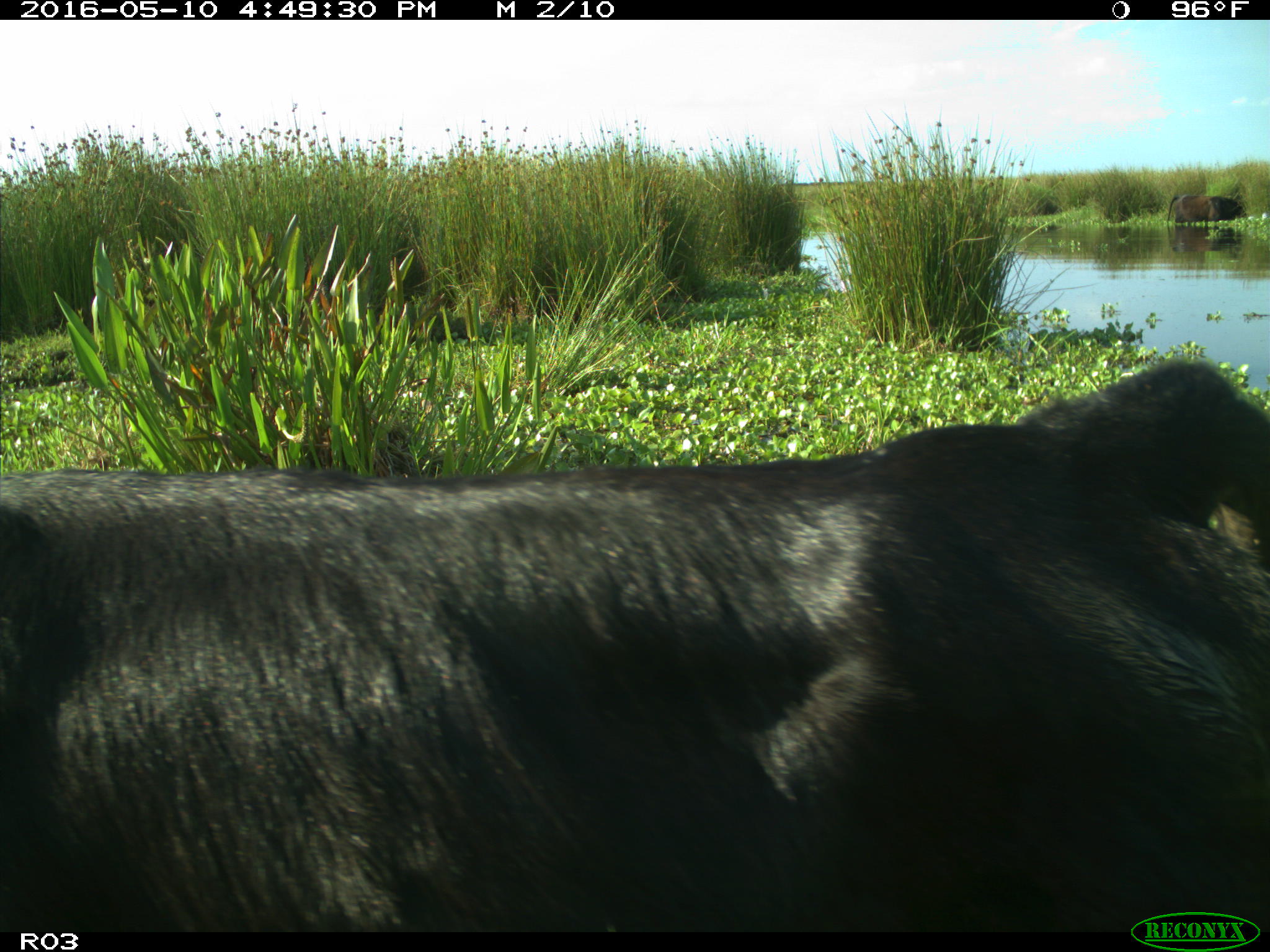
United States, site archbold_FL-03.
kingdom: Animalia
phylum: Chordata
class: Mammalia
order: Artiodactyla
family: Bovidae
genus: Bos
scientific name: Bos taurus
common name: domestic cow